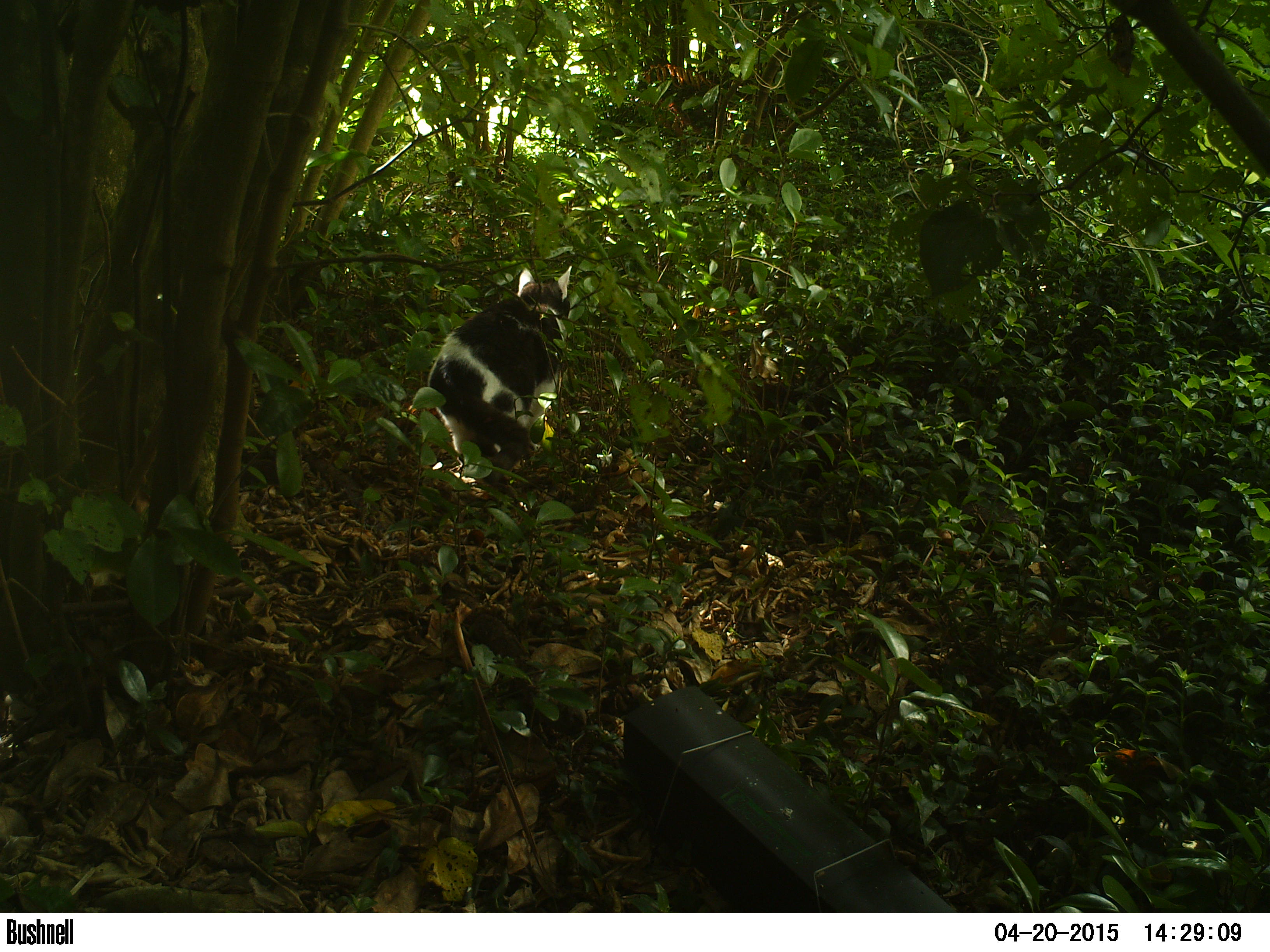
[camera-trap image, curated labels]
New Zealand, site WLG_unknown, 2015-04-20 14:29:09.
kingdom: Animalia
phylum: Chordata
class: Mammalia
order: Carnivora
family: Felidae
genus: Felis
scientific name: Felis catus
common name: domestic cat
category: cat